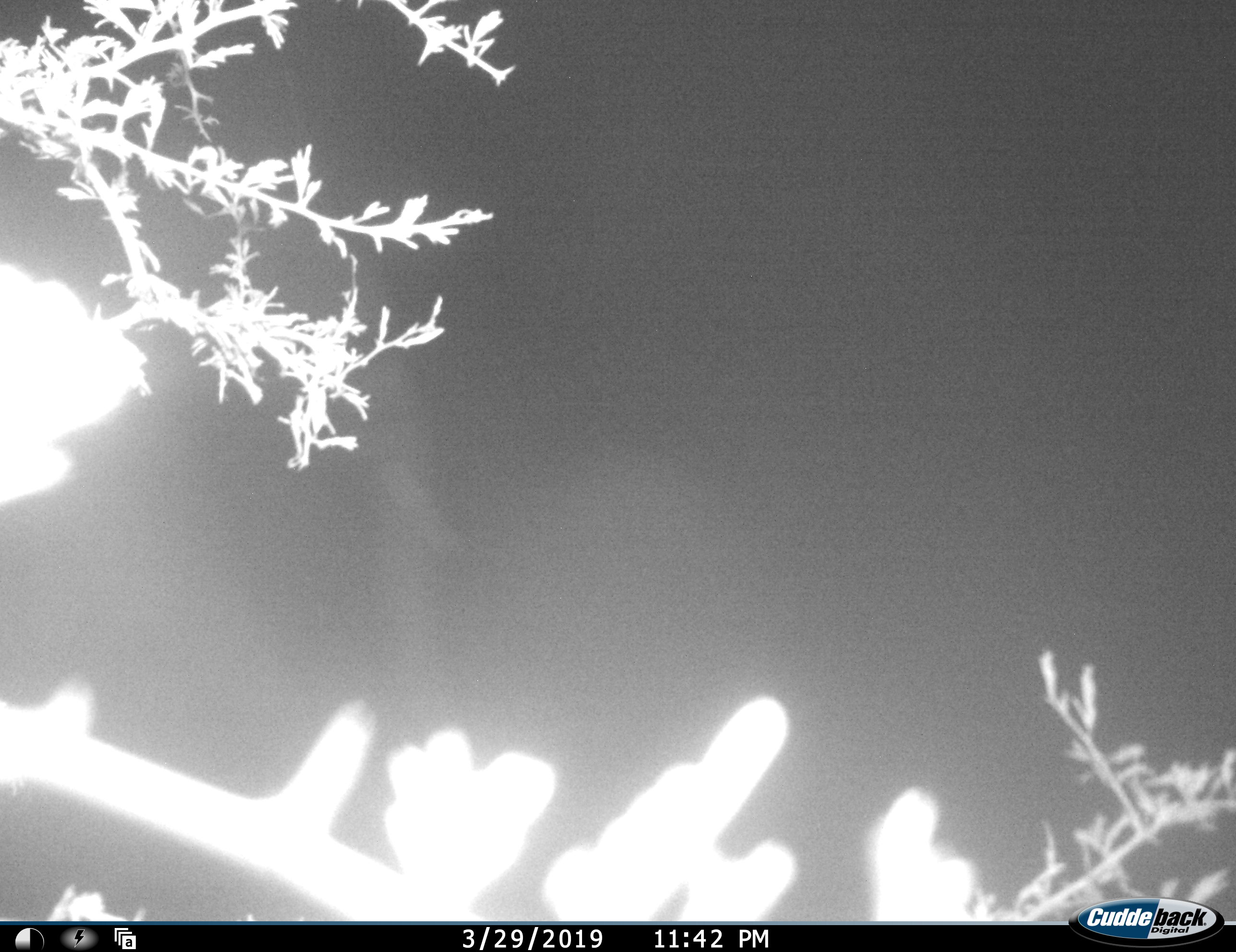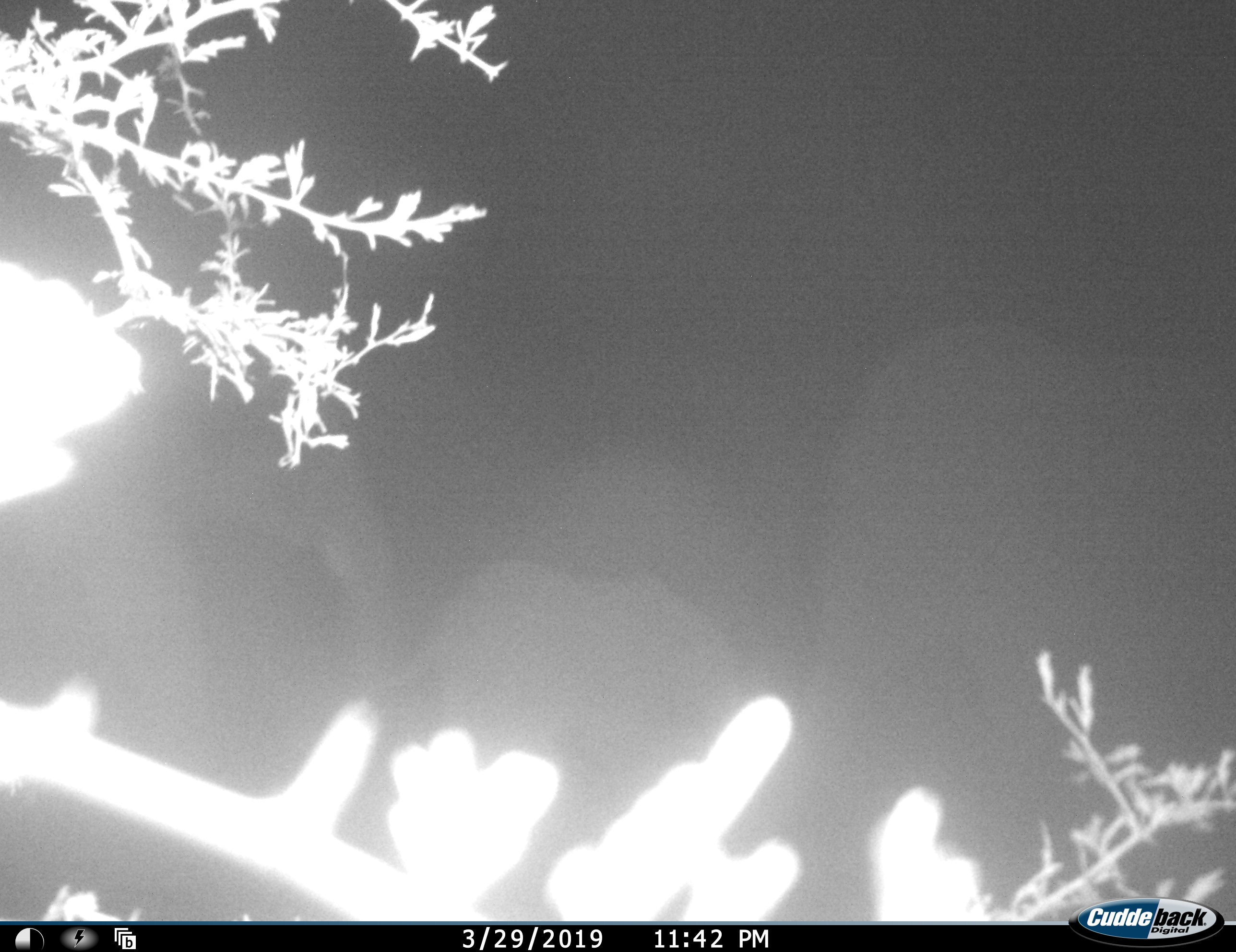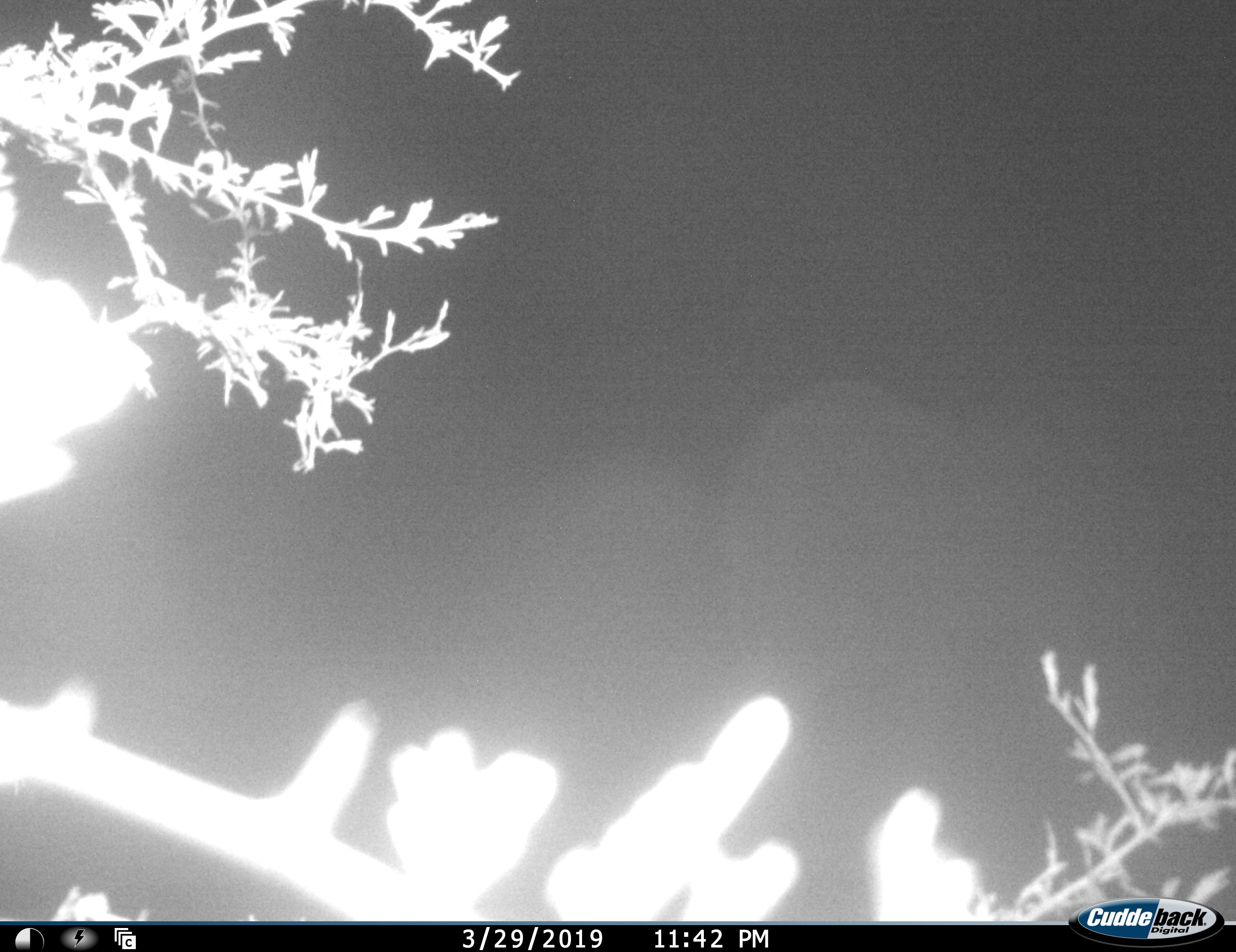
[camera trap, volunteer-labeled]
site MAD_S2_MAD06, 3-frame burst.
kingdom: Animalia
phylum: Chordata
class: Mammalia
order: Proboscidea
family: Elephantidae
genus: Loxodonta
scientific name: Loxodonta africana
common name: african bush elephant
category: elephant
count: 3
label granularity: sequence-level